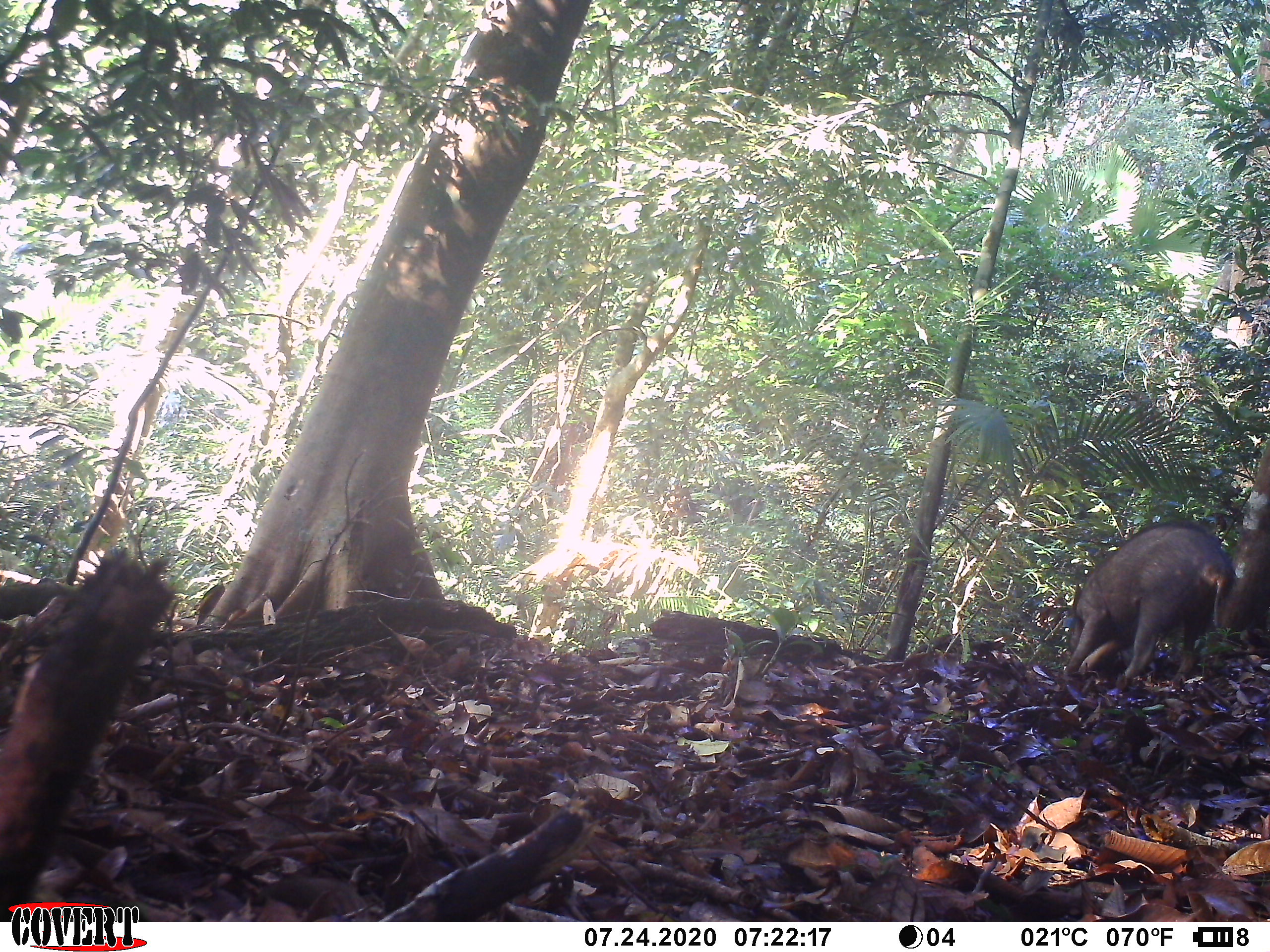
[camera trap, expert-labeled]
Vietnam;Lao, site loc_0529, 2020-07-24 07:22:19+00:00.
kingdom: Animalia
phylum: Chordata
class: Mammalia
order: Artiodactyla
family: Suidae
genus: Sus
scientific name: Sus scrofa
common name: eurasian wild pig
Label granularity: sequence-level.